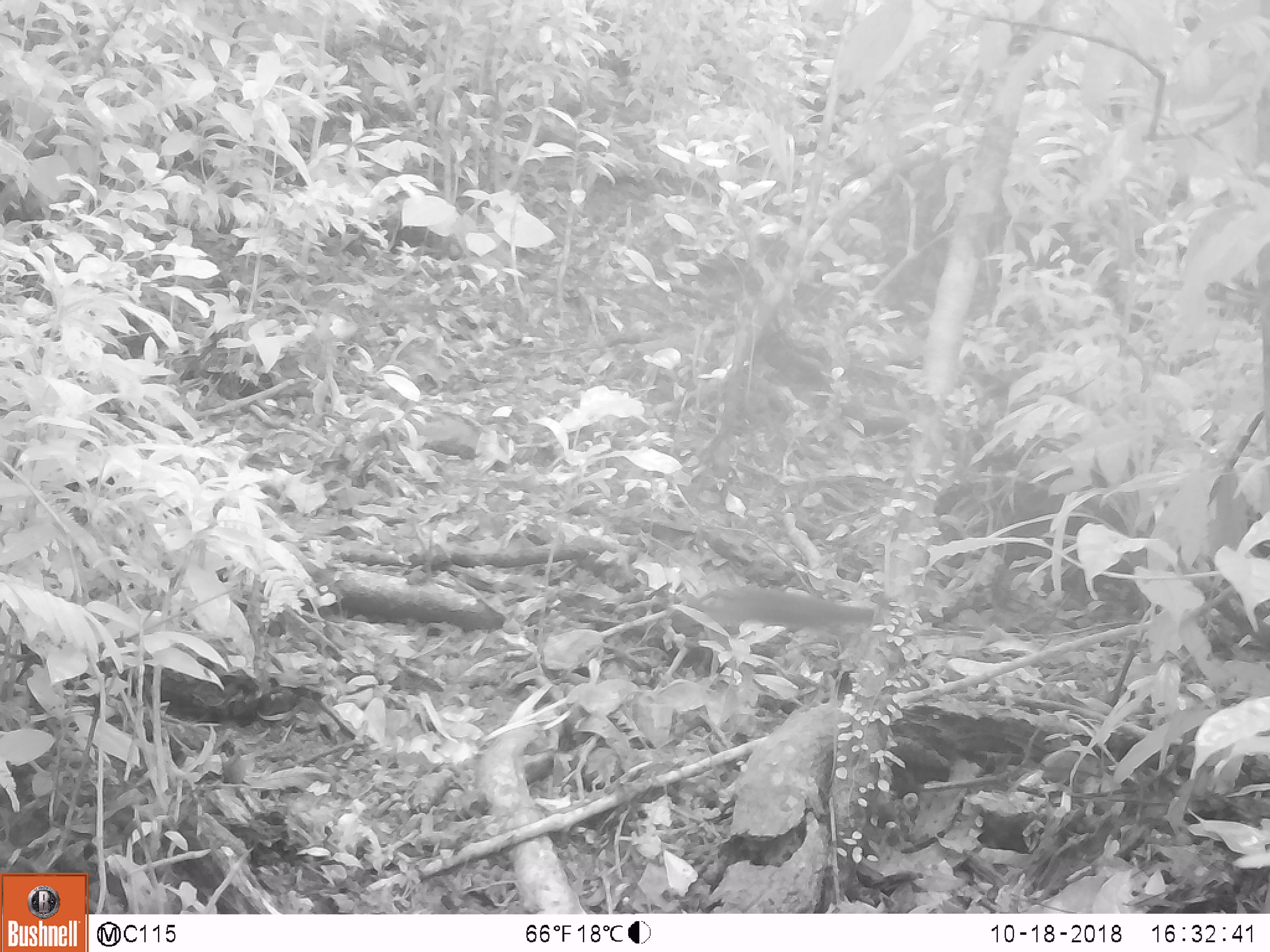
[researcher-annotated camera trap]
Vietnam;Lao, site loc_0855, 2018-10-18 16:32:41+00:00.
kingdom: Animalia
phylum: Chordata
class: Mammalia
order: Rodentia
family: Sciuridae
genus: Dremomys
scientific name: Dremomys rufigenis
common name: red-cheeked squirrel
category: red cheeked squirrel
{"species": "red cheeked squirrel (red-cheeked squirrel) (Dremomys rufigenis)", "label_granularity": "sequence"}